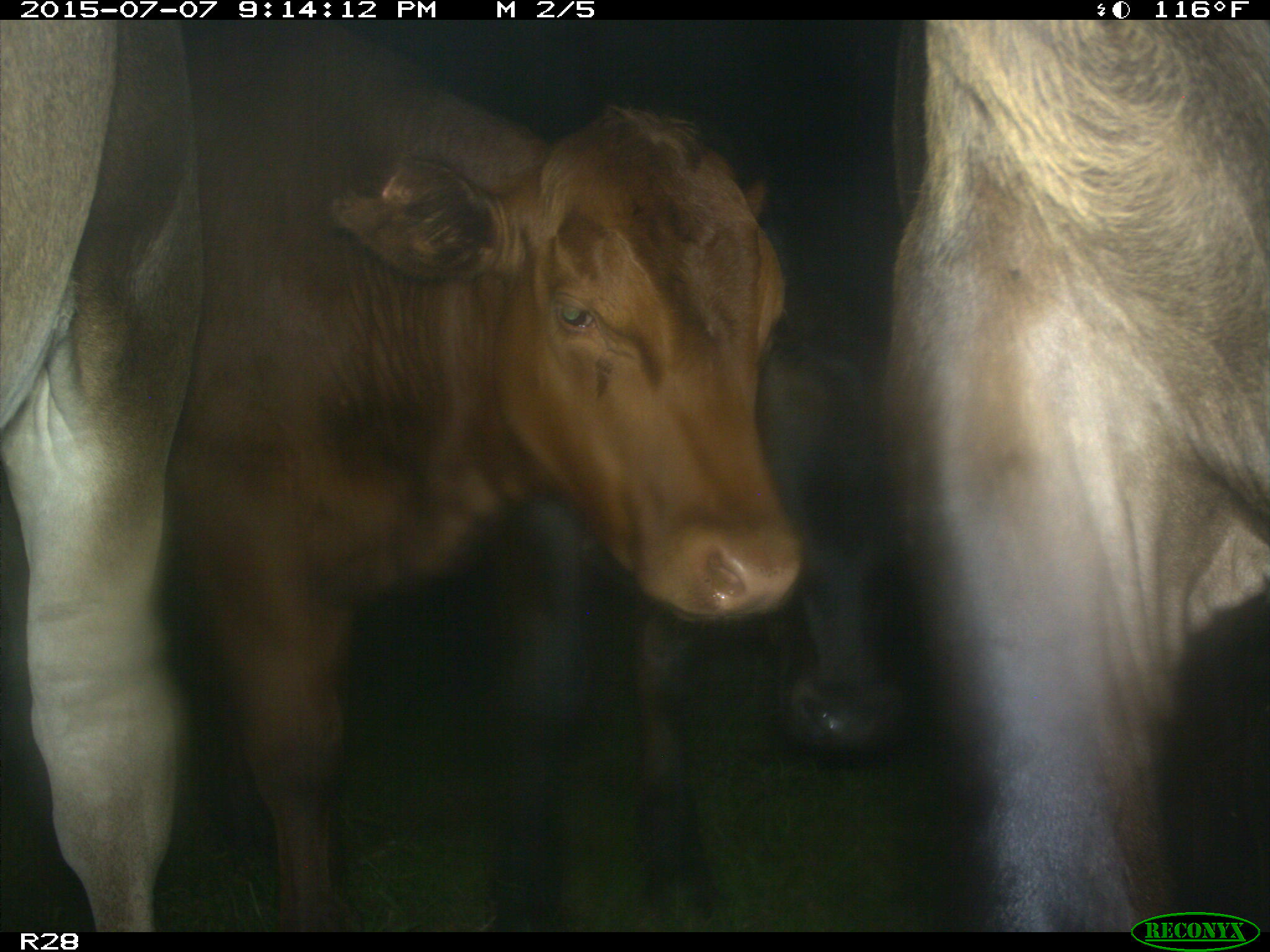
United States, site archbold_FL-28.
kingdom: Animalia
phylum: Chordata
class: Mammalia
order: Artiodactyla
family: Bovidae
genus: Bos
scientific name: Bos taurus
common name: domestic cow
Bos taurus (domestic cow).